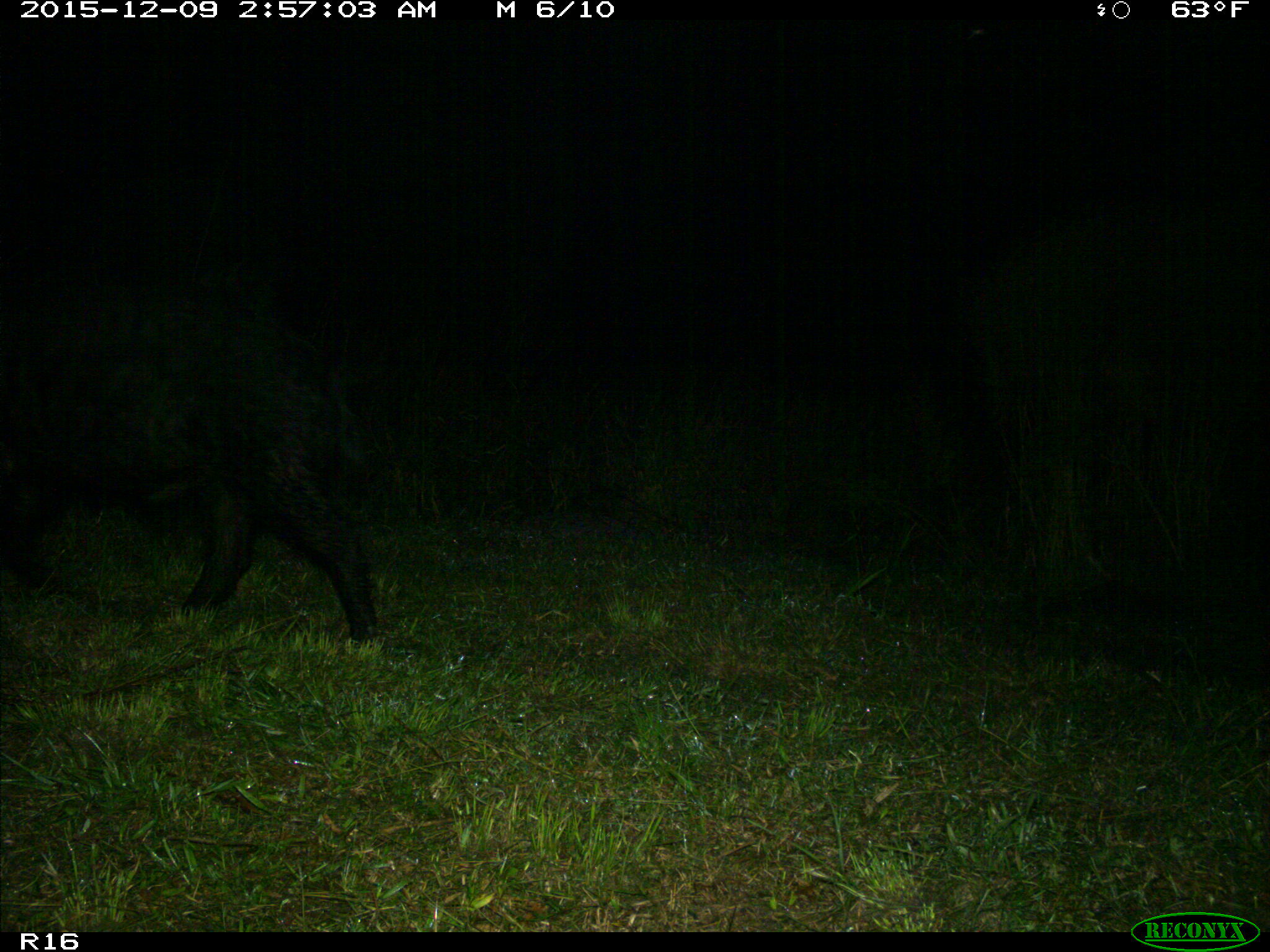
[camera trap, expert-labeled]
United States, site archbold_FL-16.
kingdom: Animalia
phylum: Chordata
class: Mammalia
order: Artiodactyla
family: Suidae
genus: Sus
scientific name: Sus scrofa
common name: wild boar